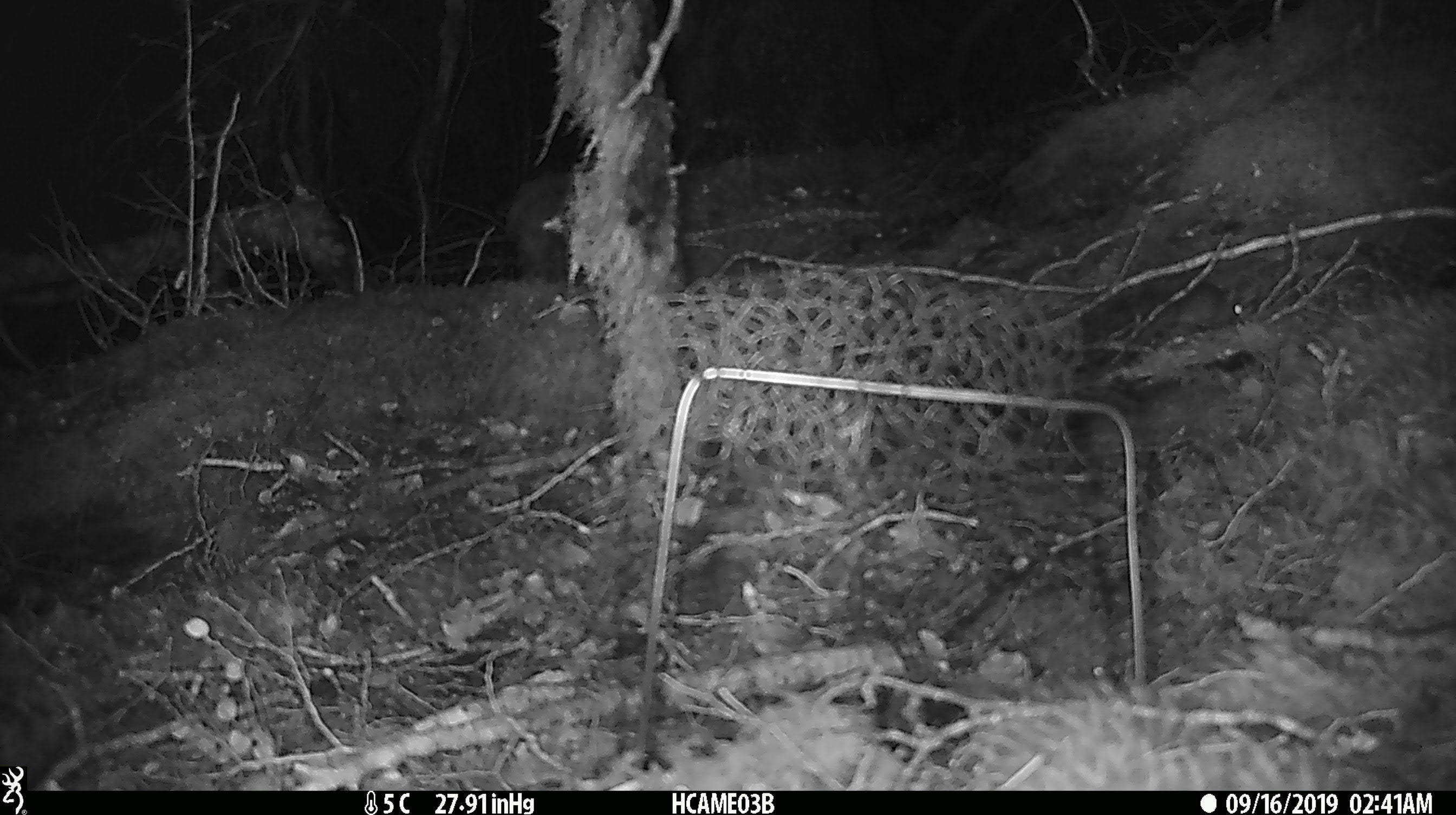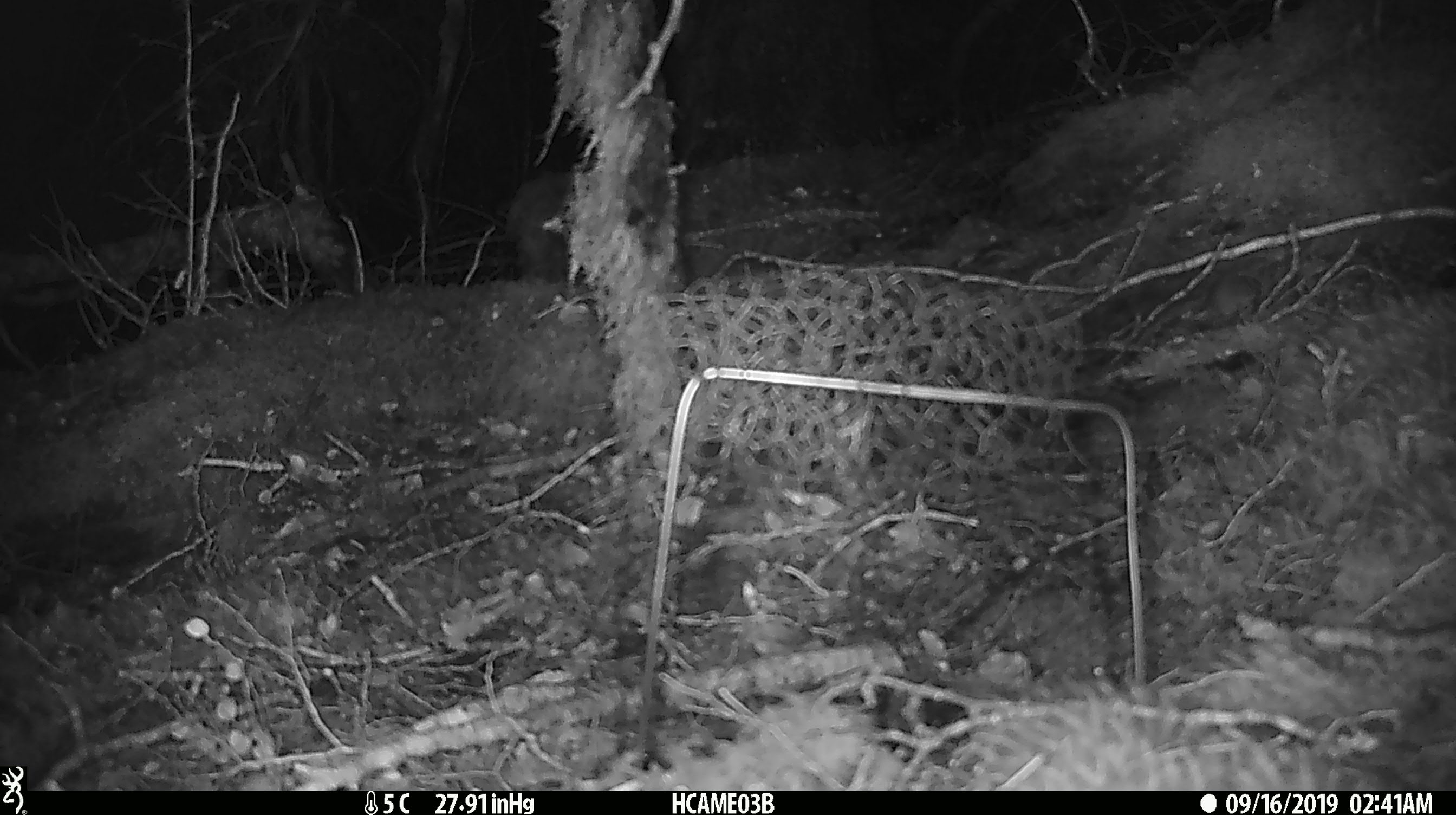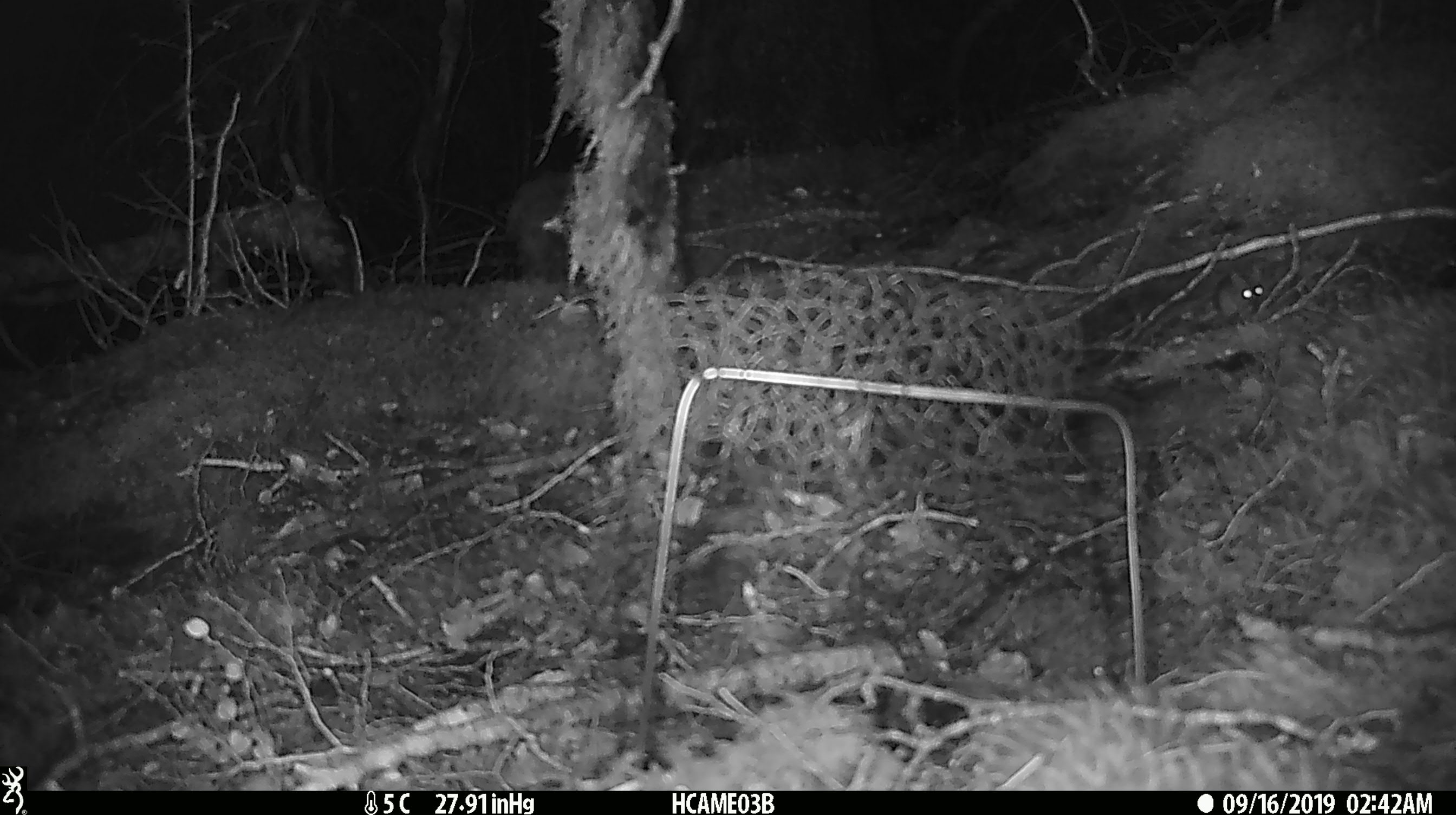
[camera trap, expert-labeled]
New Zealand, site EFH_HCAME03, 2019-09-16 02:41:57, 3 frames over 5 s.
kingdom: Animalia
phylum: Chordata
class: Mammalia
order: Rodentia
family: Muridae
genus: Mus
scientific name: Mus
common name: mouse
Mouse (Mus).